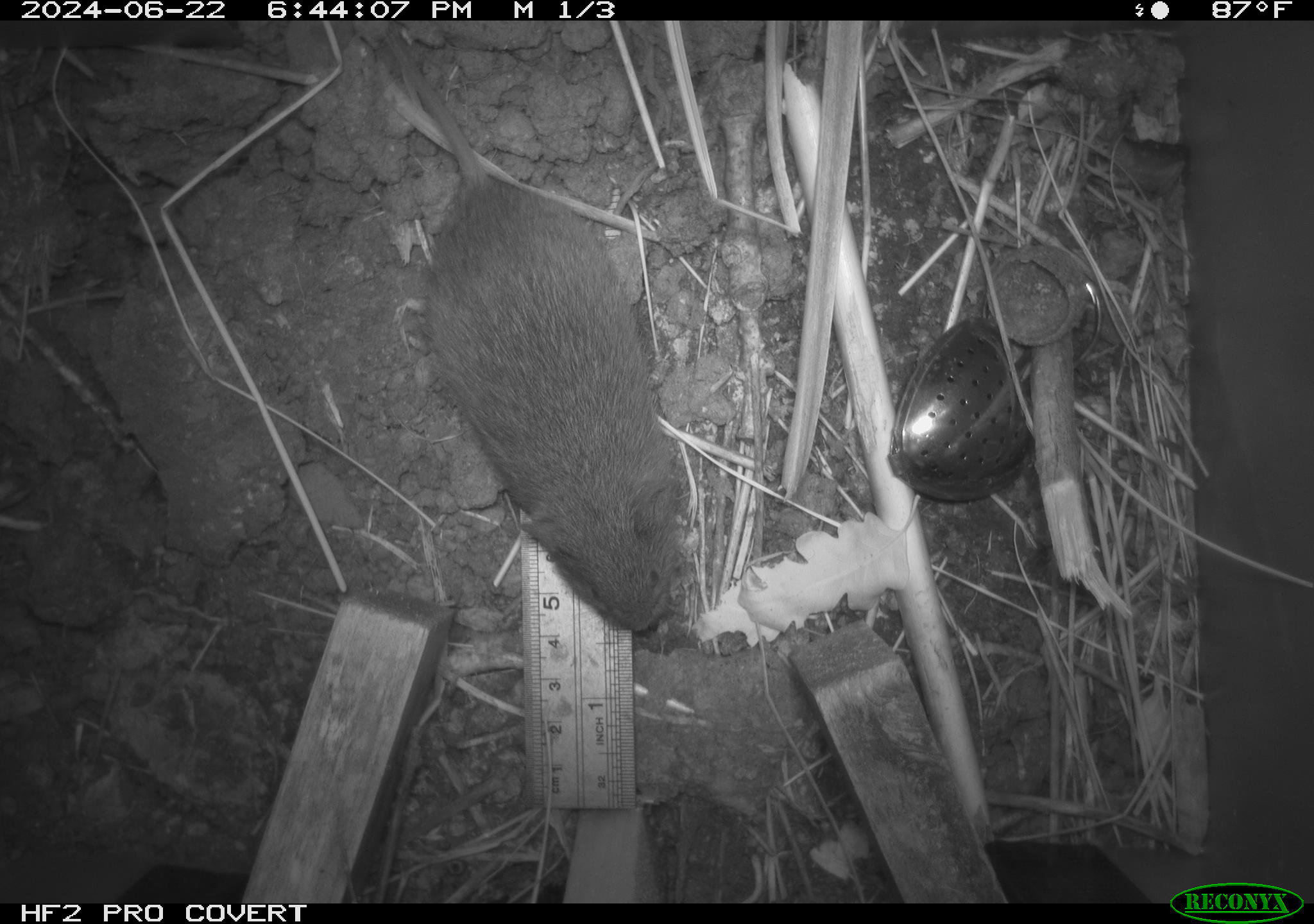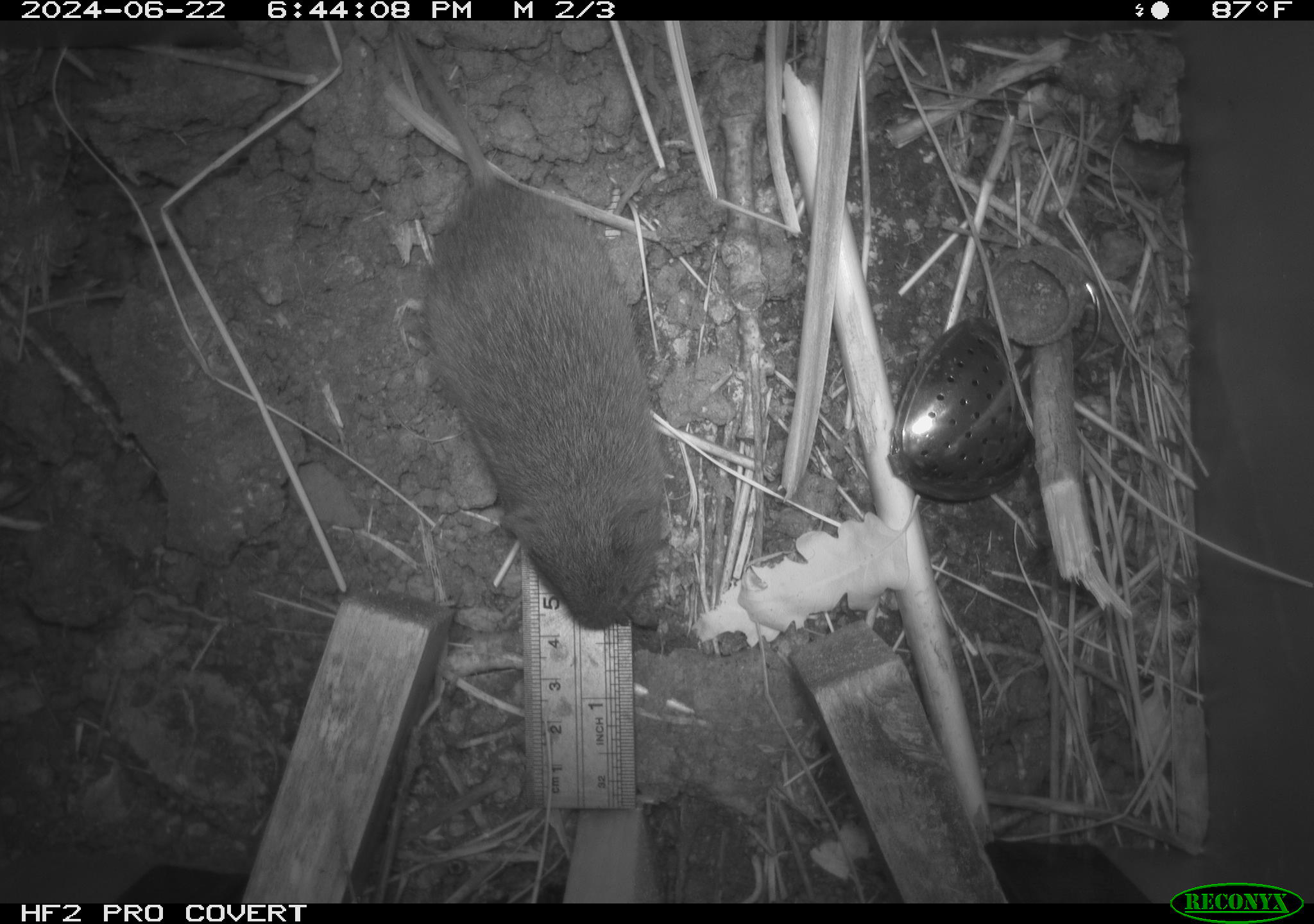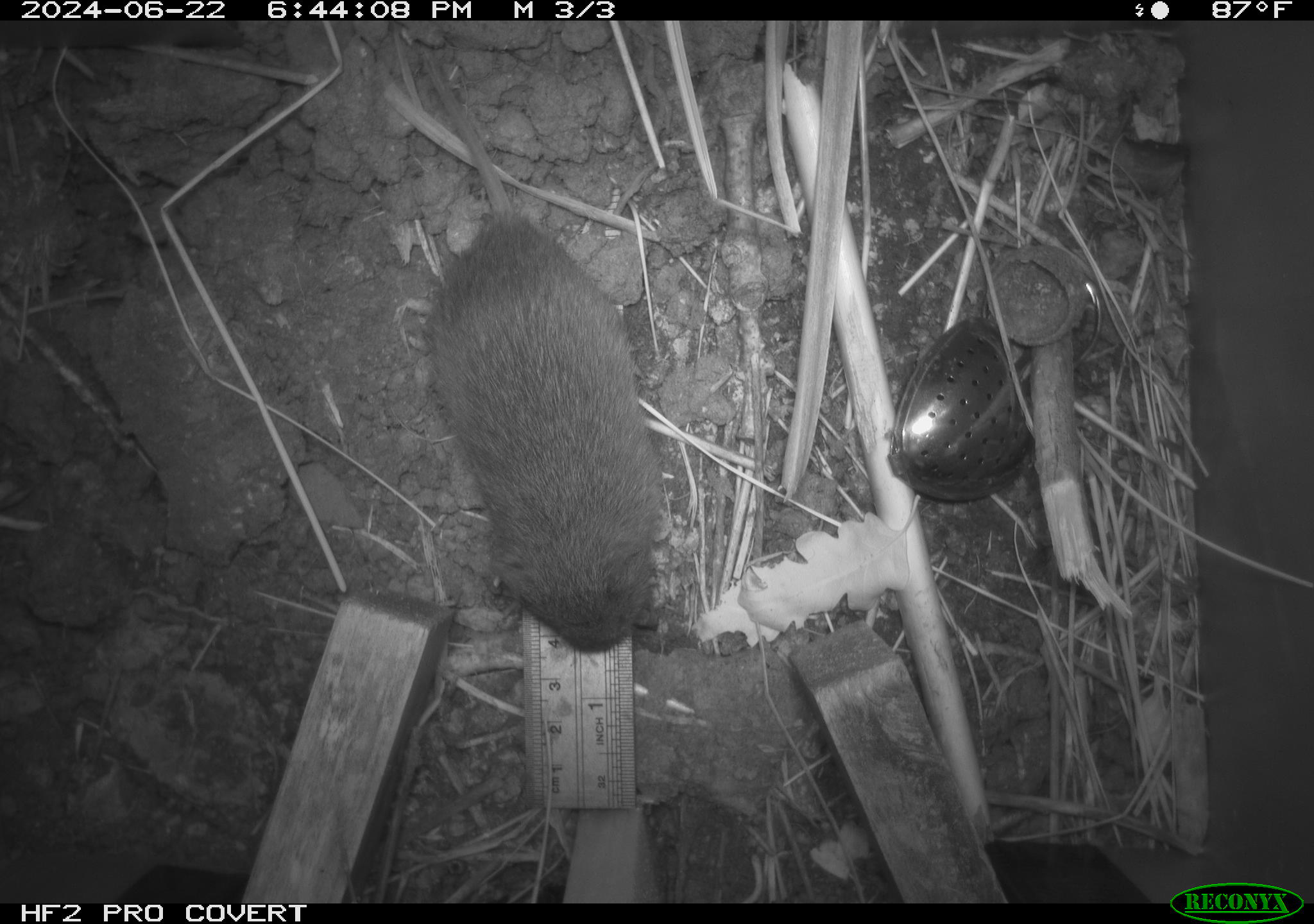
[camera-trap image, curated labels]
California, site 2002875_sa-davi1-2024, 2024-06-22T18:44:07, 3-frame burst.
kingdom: Animalia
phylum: Chordata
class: Mammalia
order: Rodentia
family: Cricetidae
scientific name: Arvicolinae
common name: voles, lemmings, and muskrats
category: arvicolinae subfamily